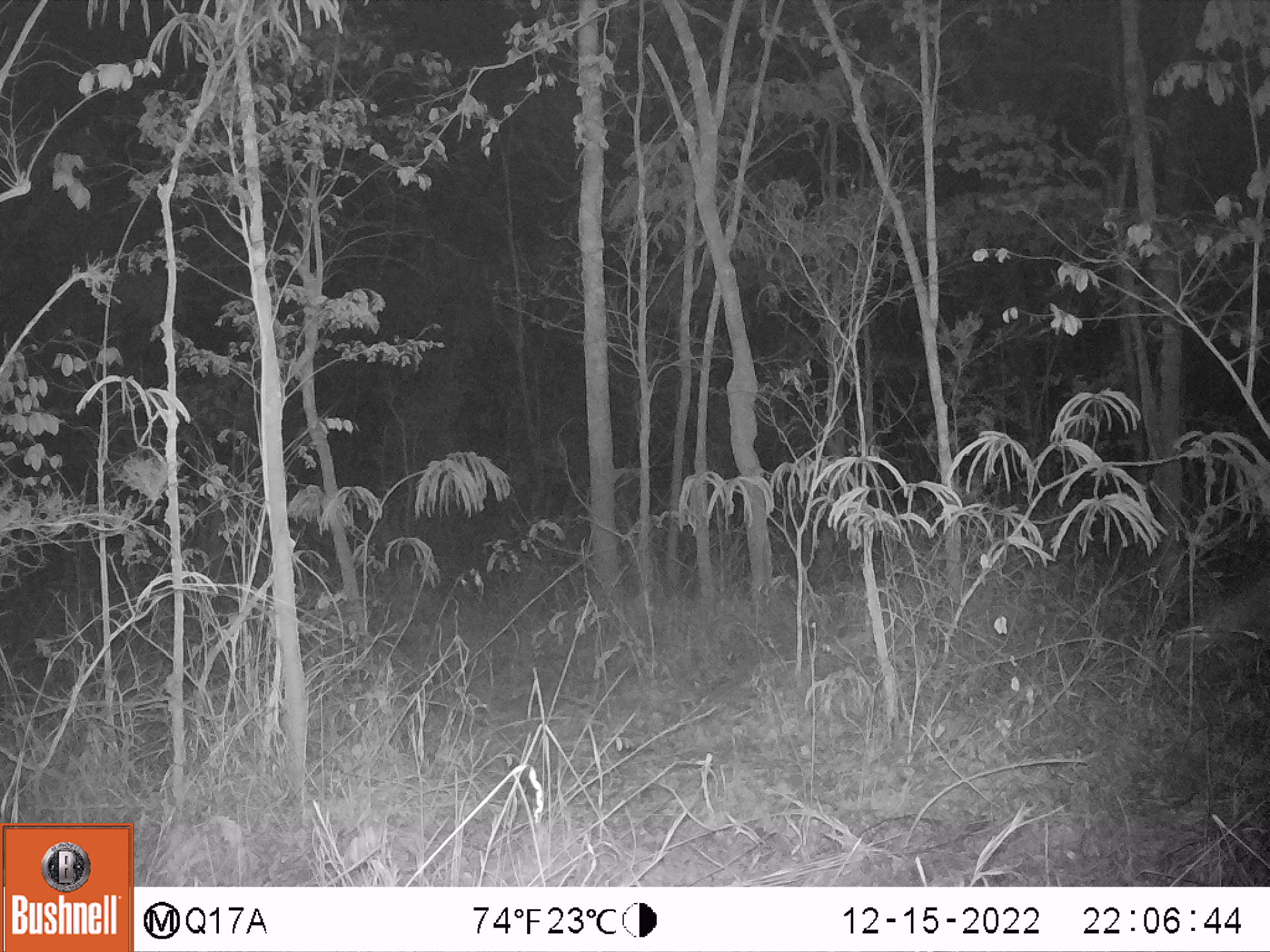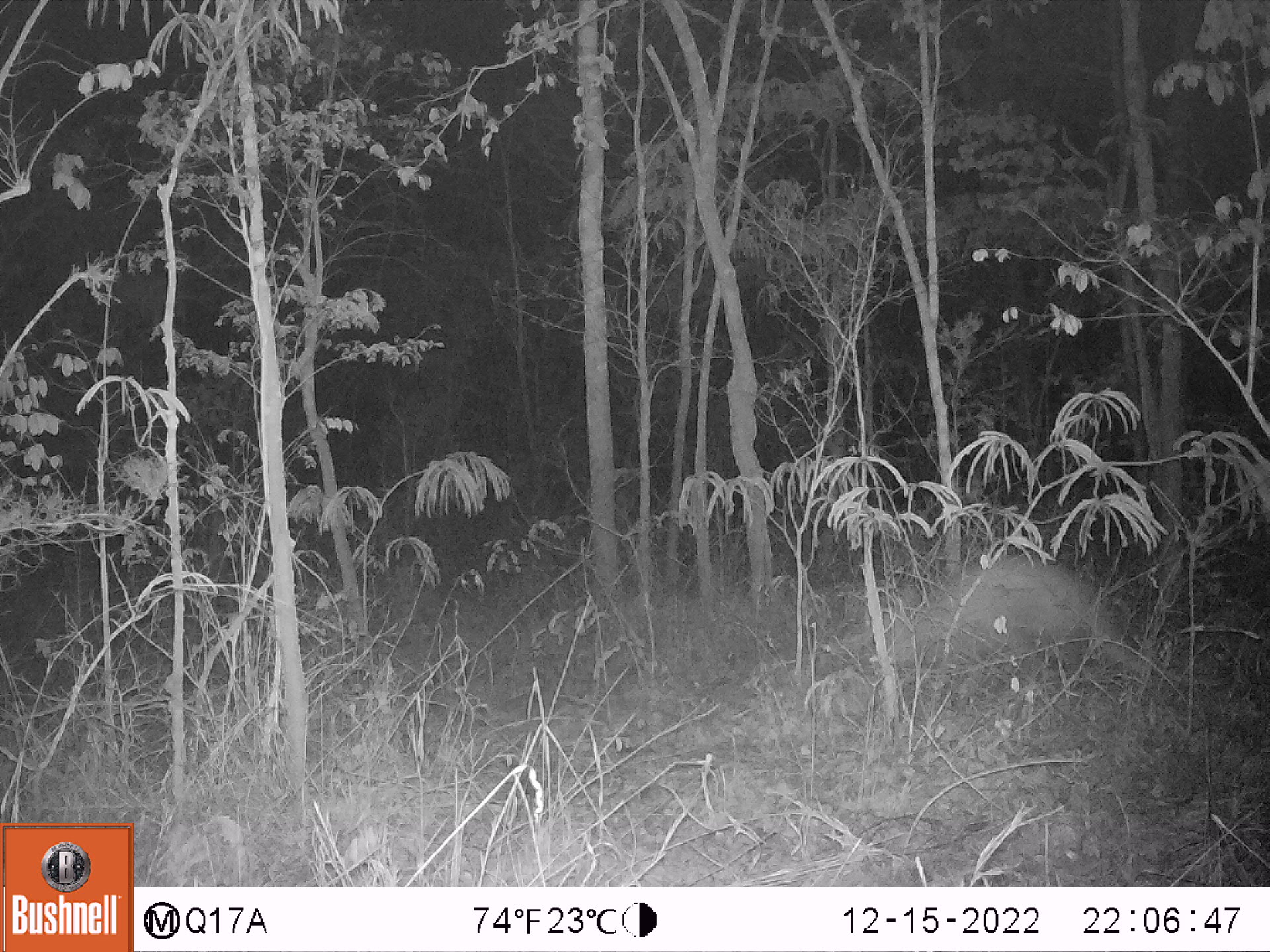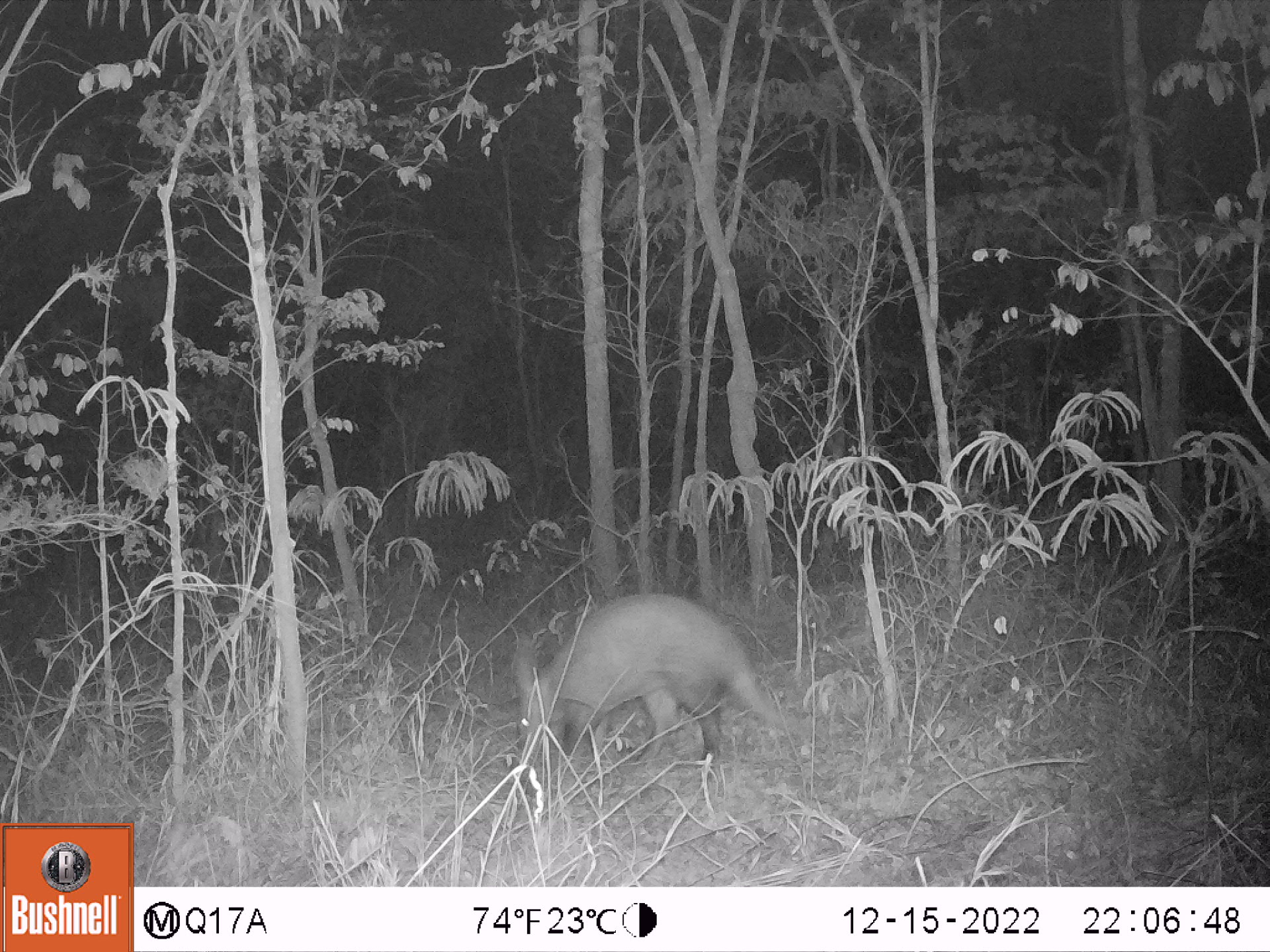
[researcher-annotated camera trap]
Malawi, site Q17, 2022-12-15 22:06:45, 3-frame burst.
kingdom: Animalia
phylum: Chordata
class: Mammalia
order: Tubulidentata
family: Orycteropodidae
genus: Orycteropus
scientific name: Orycteropus afer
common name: aardvark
Aardvark (Orycteropus afer), count 1.